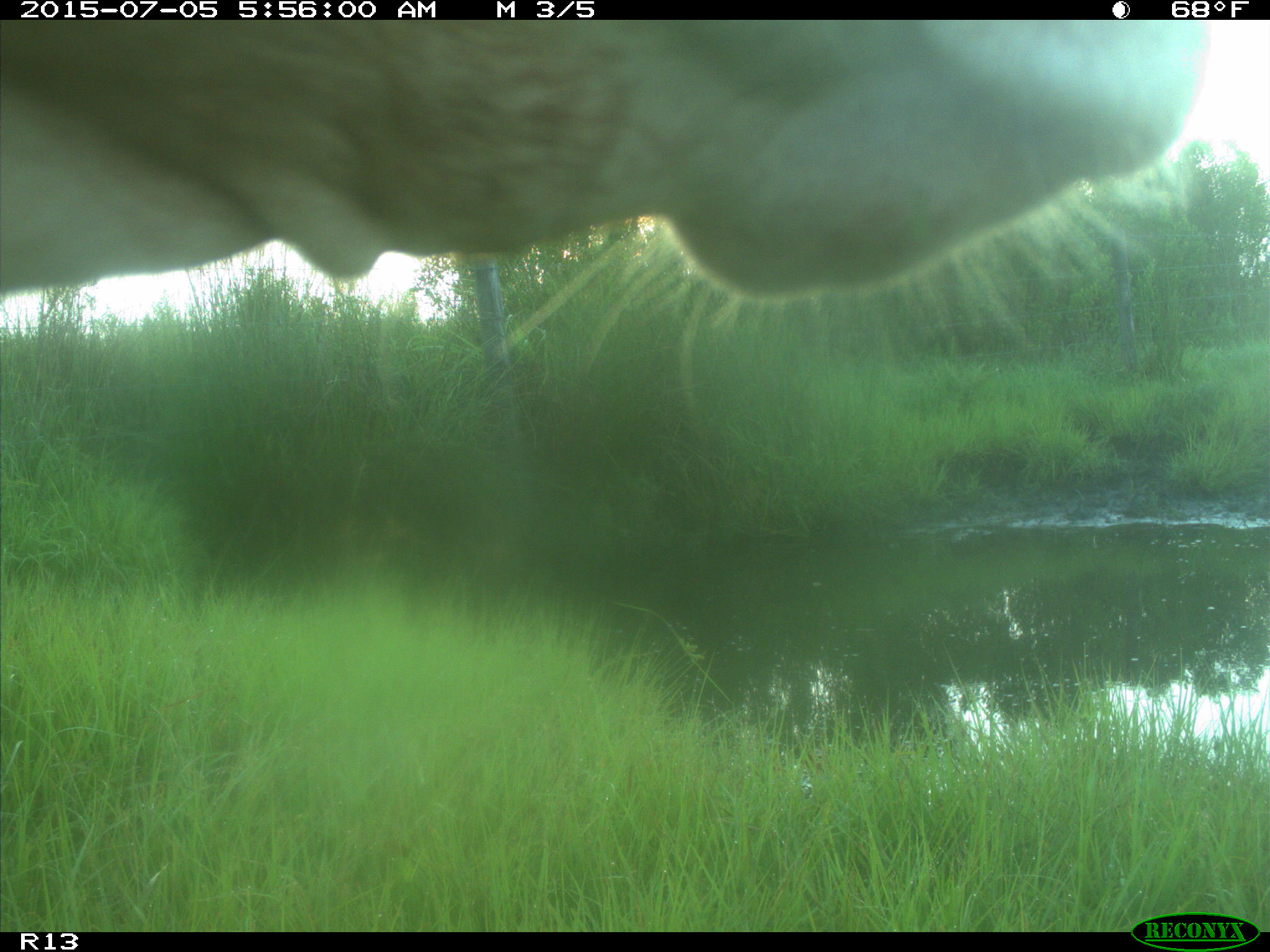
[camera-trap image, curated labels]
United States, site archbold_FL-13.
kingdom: Animalia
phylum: Chordata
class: Mammalia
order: Artiodactyla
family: Bovidae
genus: Bos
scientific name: Bos taurus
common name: domestic cow